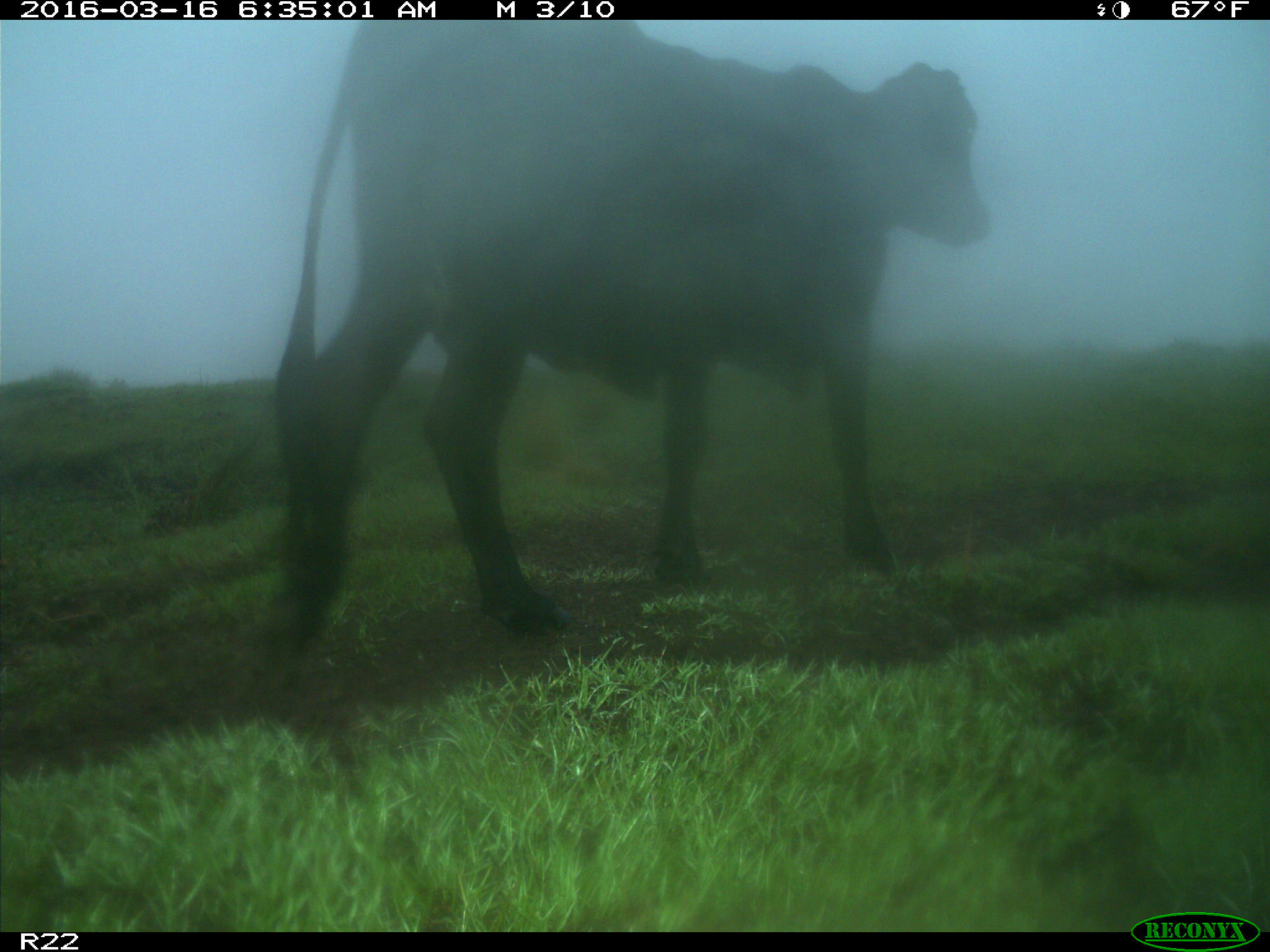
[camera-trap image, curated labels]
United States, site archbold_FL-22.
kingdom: Animalia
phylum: Chordata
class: Mammalia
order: Artiodactyla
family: Bovidae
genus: Bos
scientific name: Bos taurus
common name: domestic cow